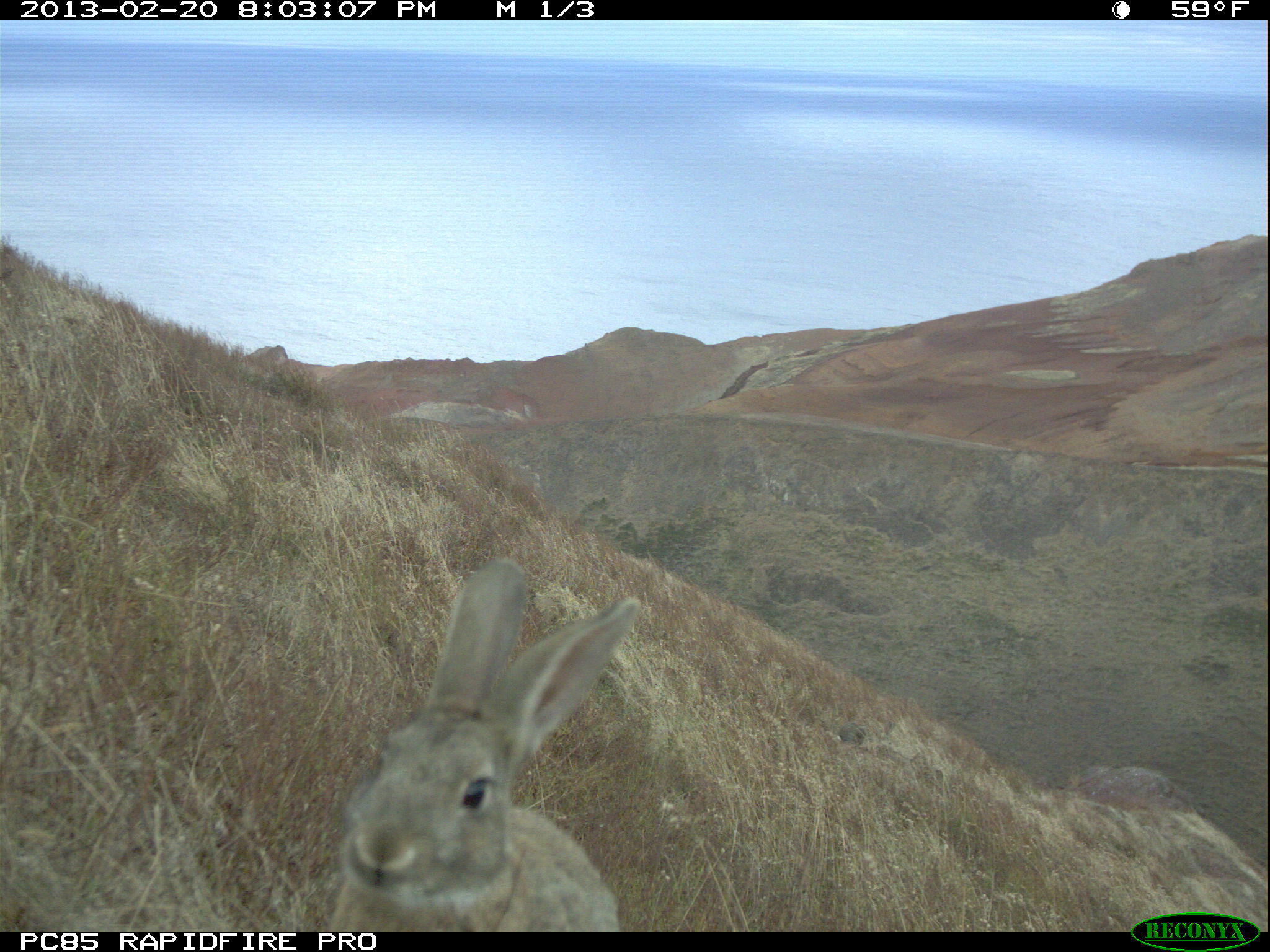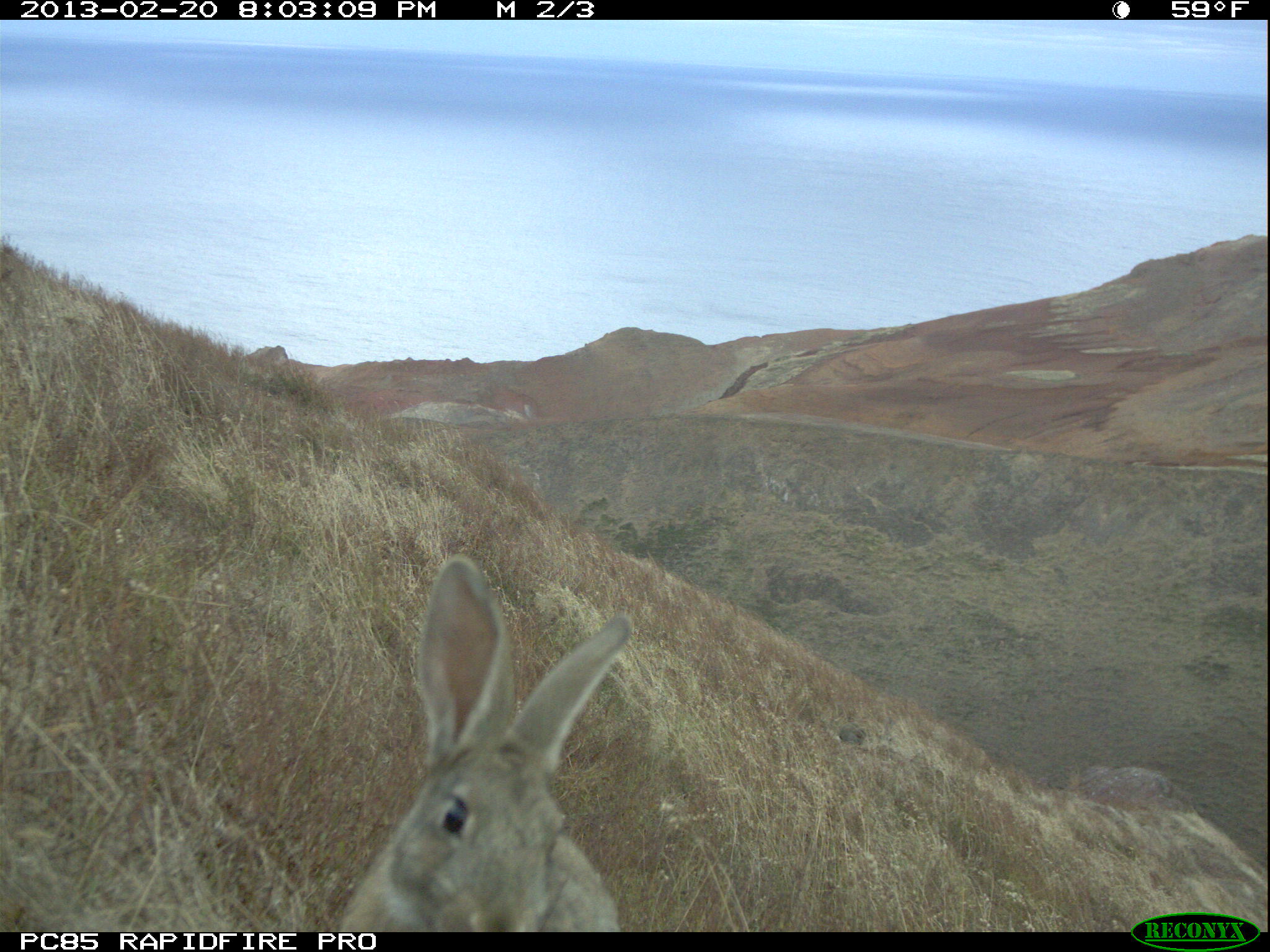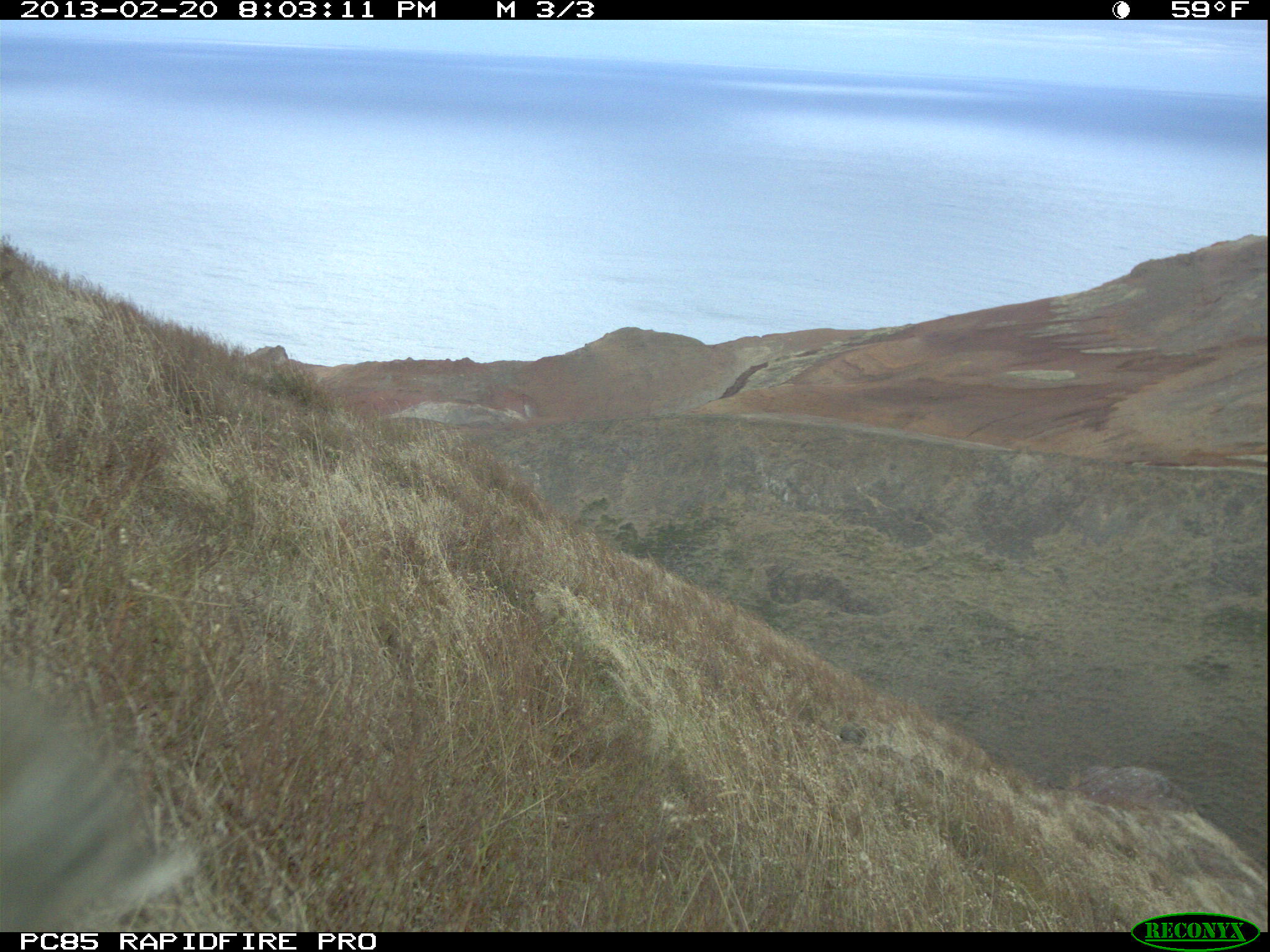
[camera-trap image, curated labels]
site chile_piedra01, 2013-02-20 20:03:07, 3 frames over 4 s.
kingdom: Animalia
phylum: Chordata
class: Mammalia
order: Lagomorpha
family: Leporidae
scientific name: Leporidae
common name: rabbits and hares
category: rabbit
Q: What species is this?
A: Rabbit (rabbits and hares) (Leporidae).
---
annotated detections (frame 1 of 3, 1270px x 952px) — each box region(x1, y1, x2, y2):
rabbit: region(316, 560, 644, 930); region(835, 726, 869, 751)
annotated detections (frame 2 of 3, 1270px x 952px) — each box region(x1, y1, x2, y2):
rabbit: region(326, 558, 636, 930); region(825, 725, 872, 749)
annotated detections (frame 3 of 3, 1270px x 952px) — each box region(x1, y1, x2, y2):
rabbit: region(2, 654, 185, 927)